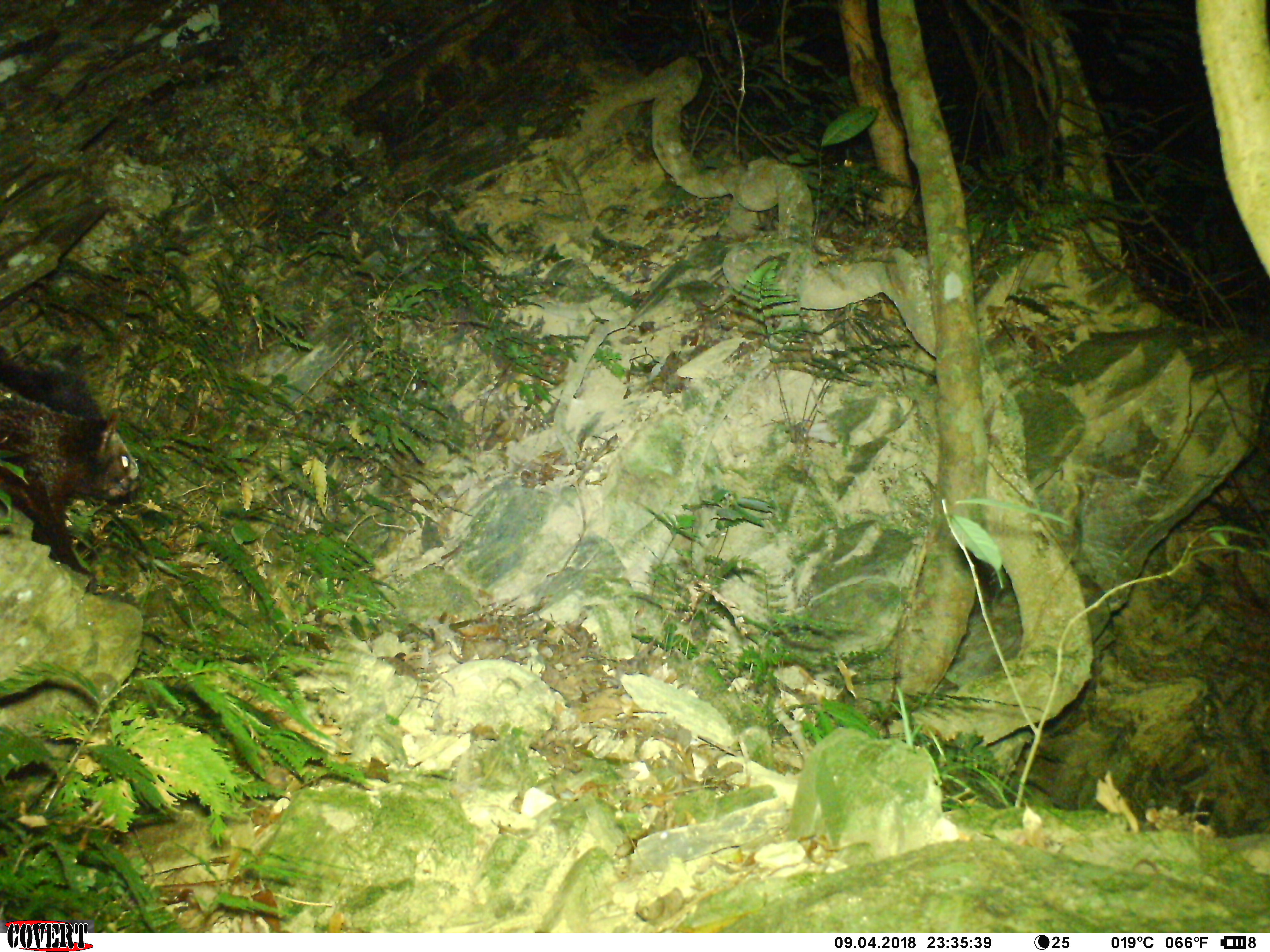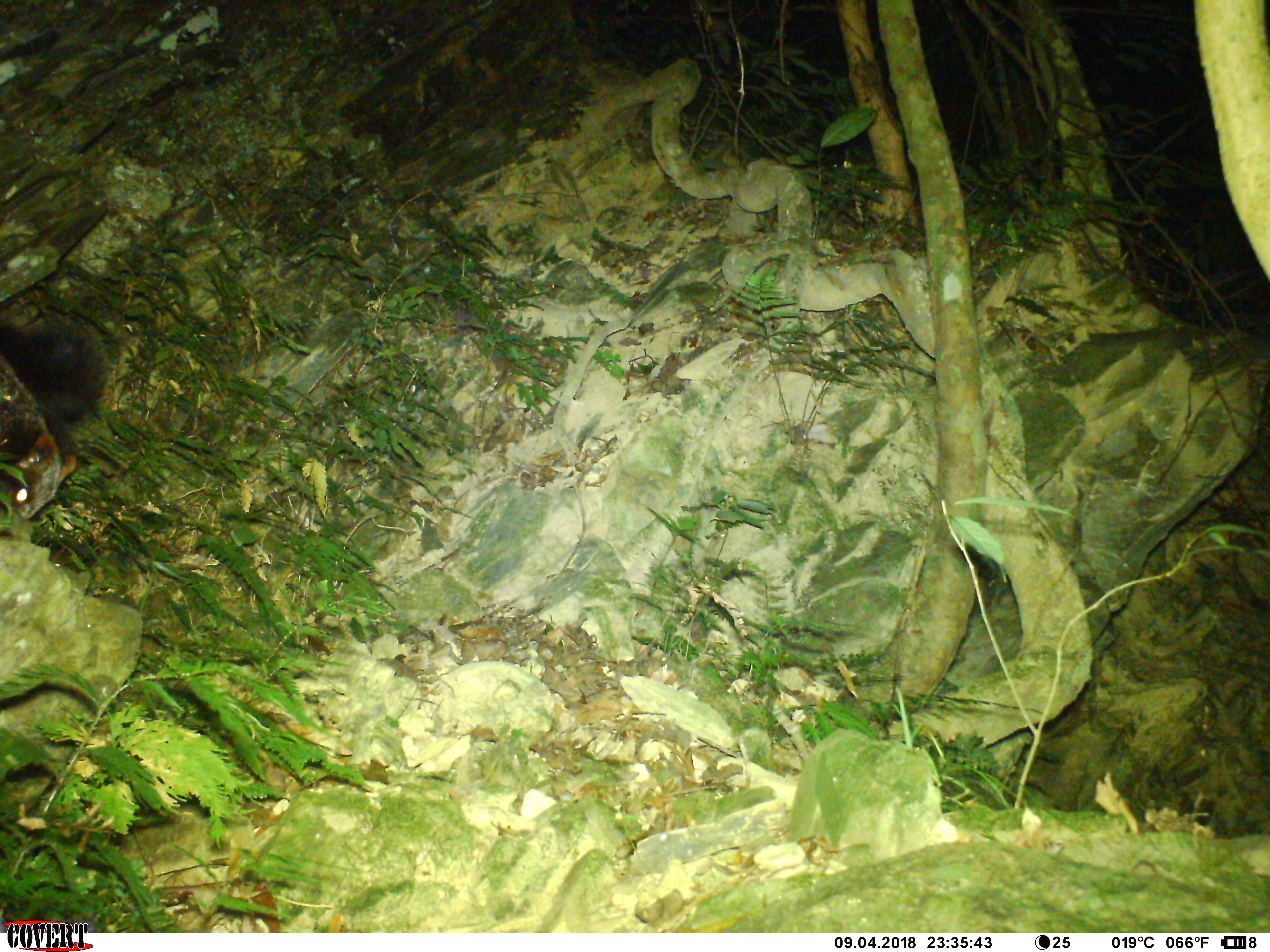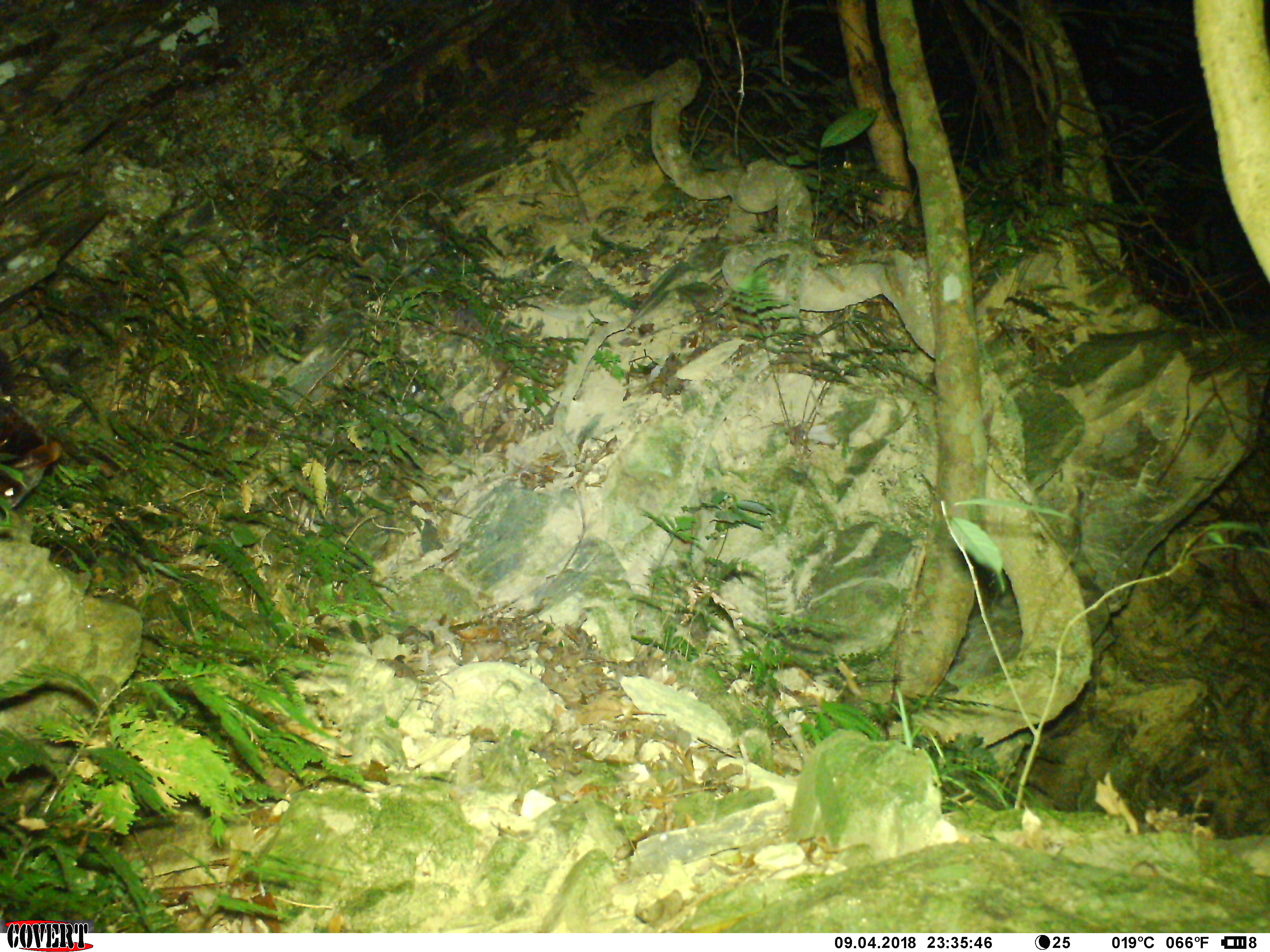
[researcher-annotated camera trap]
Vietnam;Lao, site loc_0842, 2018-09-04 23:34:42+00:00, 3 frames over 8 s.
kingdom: Animalia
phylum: Chordata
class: Mammalia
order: Rodentia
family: Sciuridae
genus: Petaurista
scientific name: Petaurista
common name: giant flying squirrel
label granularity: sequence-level